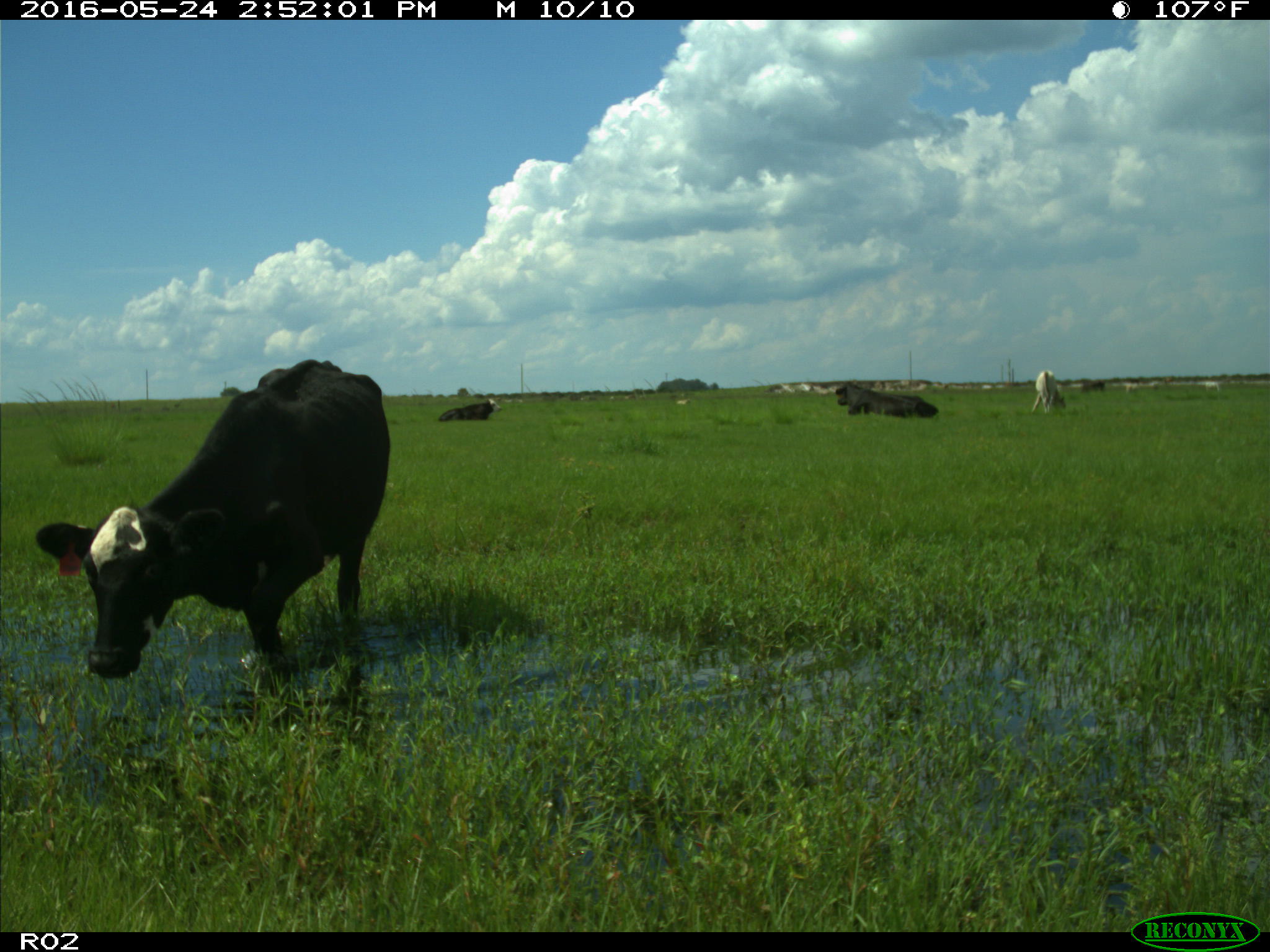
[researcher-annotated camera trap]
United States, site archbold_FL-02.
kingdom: Animalia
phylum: Chordata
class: Mammalia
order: Artiodactyla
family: Bovidae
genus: Bos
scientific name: Bos taurus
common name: domestic cow